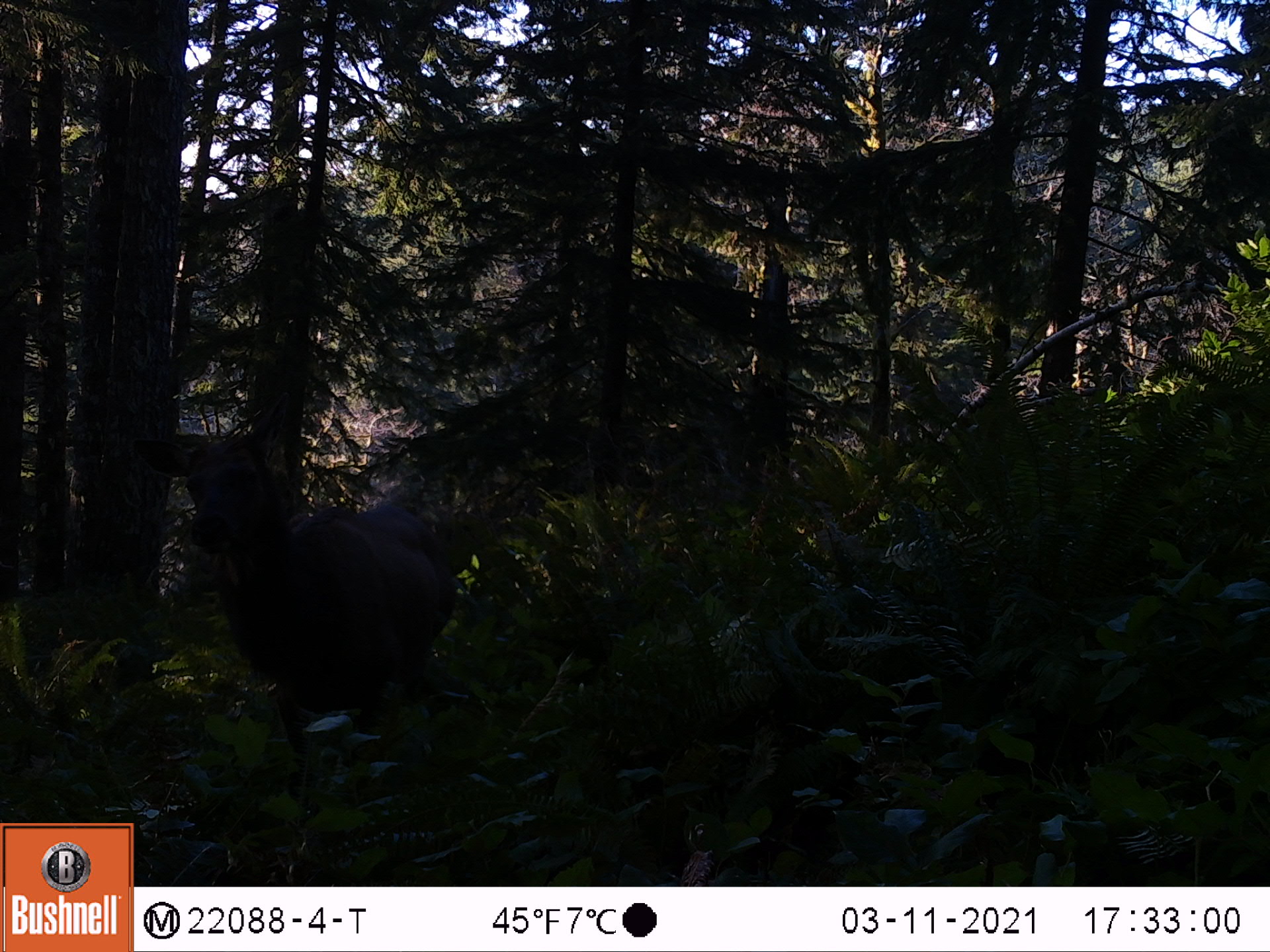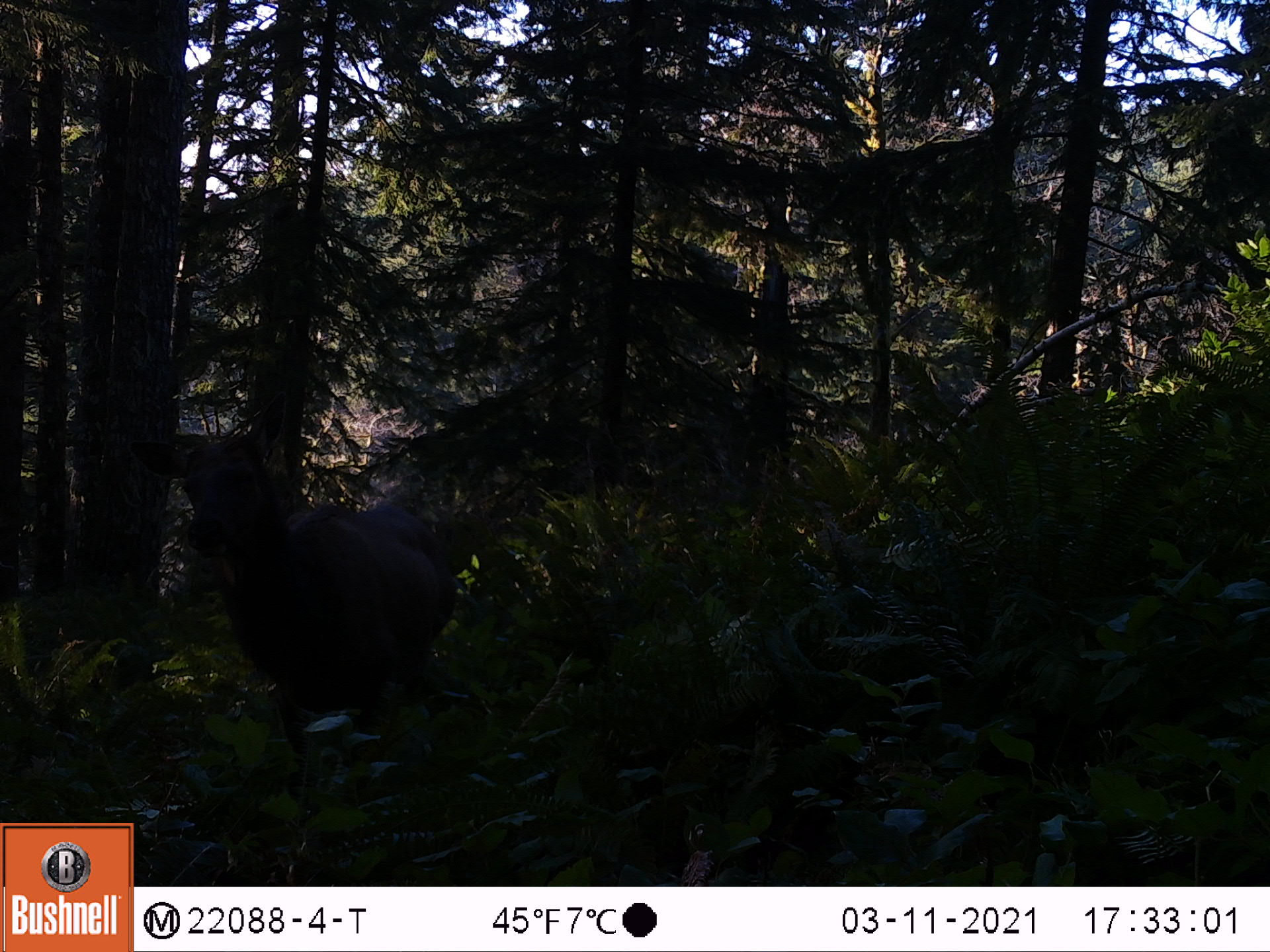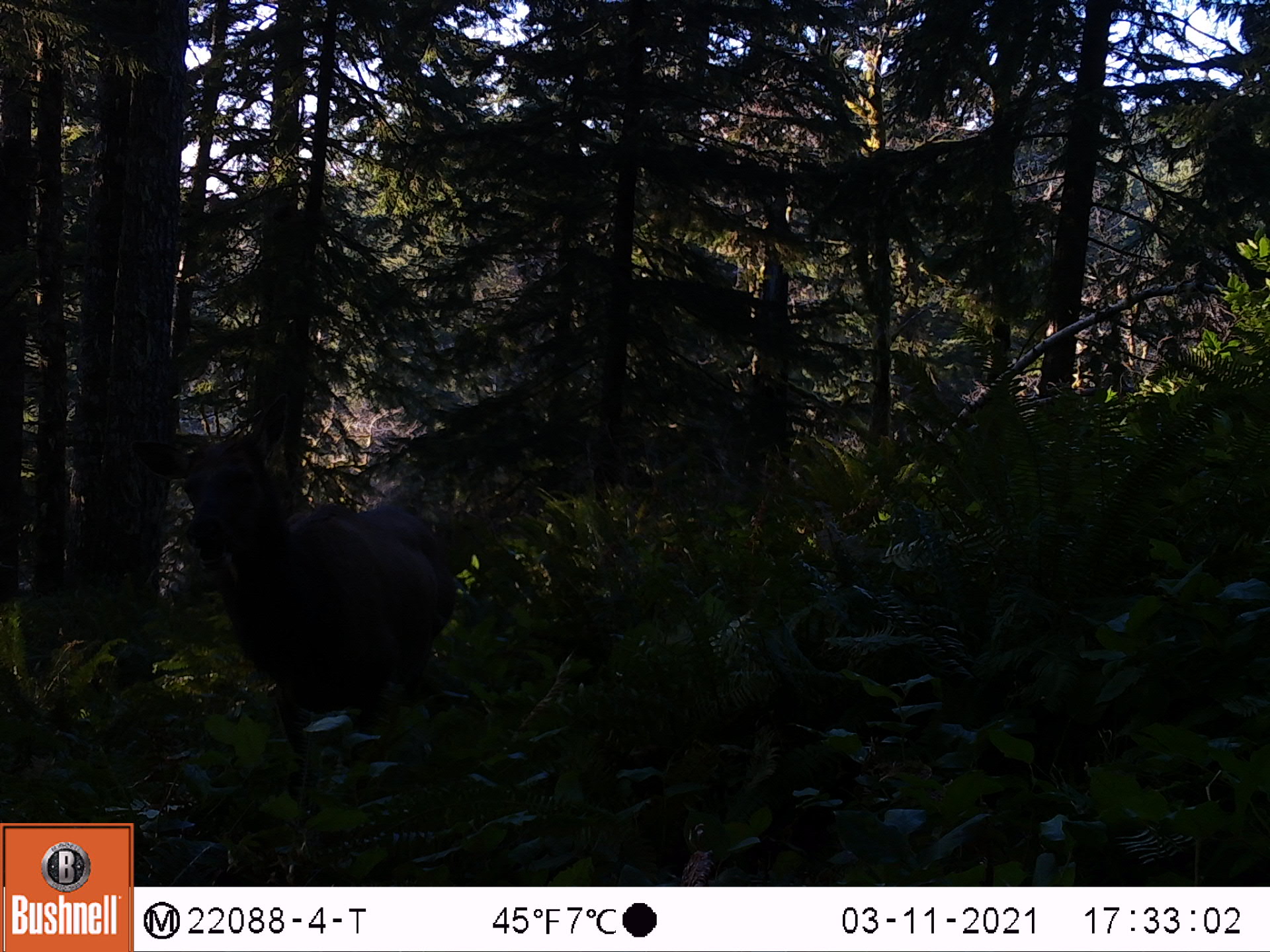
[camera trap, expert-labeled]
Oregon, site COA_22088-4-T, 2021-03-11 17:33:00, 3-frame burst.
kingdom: Animalia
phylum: Chordata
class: Mammalia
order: Artiodactyla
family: Cervidae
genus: Cervus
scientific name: Cervus canadensis roosevelti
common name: roosevelt elk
Roosevelt elk (Cervus canadensis roosevelti).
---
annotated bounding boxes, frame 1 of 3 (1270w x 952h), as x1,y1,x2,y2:
roosevelt elk: 114,400,528,818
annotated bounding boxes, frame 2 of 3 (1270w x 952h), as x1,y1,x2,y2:
roosevelt elk: 86,390,518,816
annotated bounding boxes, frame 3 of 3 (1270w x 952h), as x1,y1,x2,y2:
roosevelt elk: 106,377,508,816